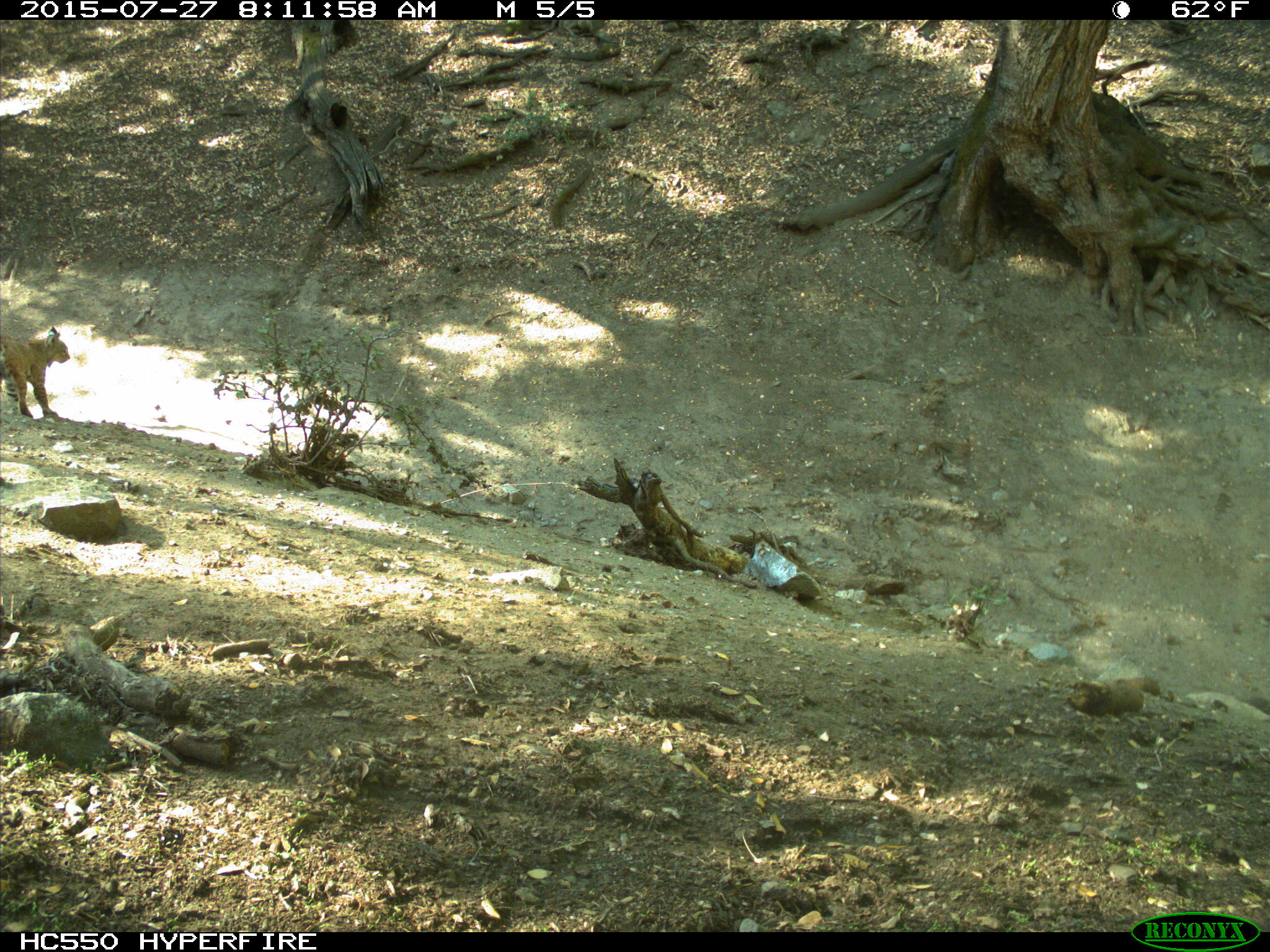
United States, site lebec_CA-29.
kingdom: Animalia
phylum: Chordata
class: Mammalia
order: Carnivora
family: Felidae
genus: Lynx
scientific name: Lynx rufus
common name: bobcat